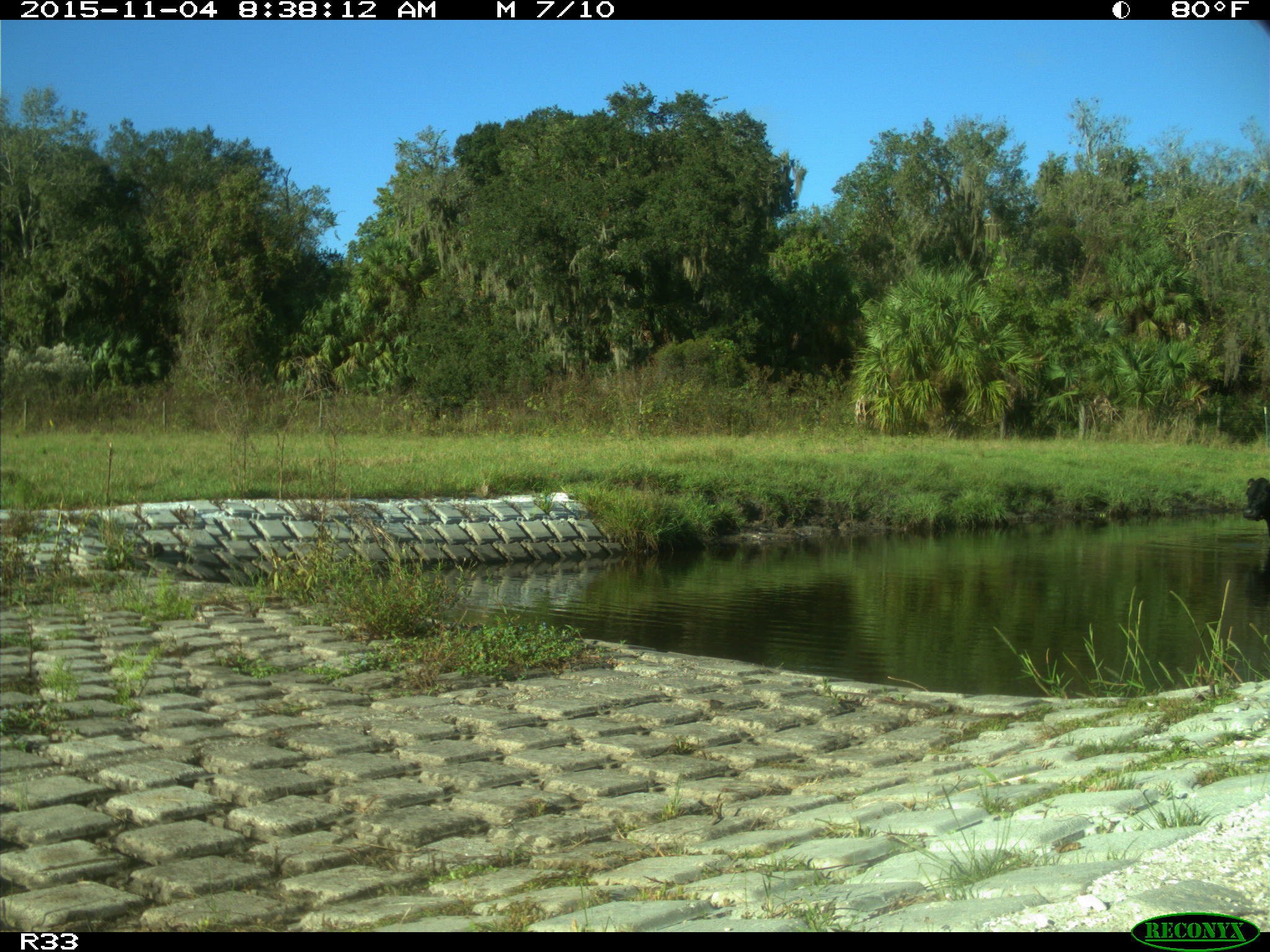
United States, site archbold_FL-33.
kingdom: Animalia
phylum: Chordata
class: Mammalia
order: Artiodactyla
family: Bovidae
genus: Bos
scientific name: Bos taurus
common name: domestic cow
Bos taurus (domestic cow).